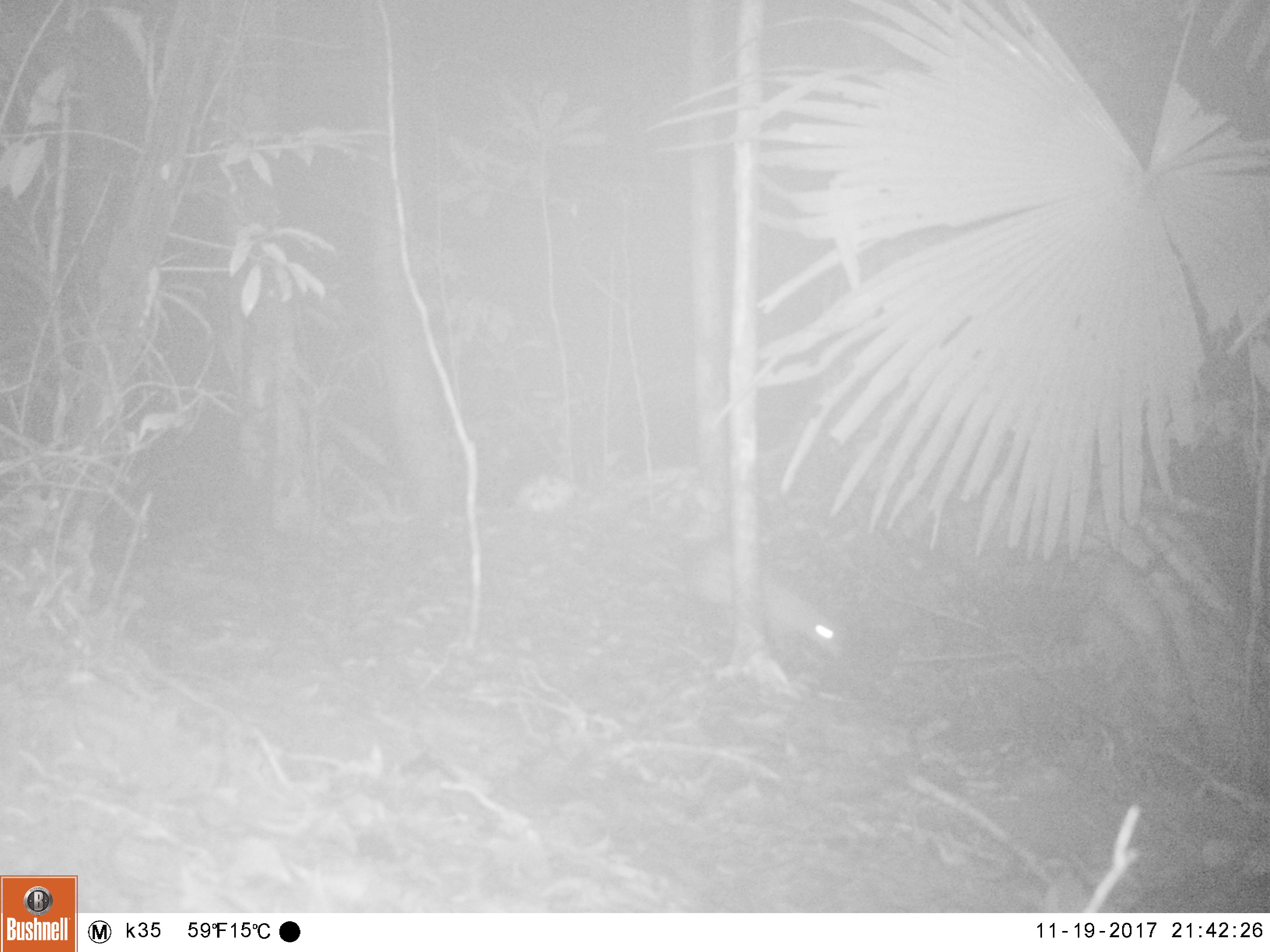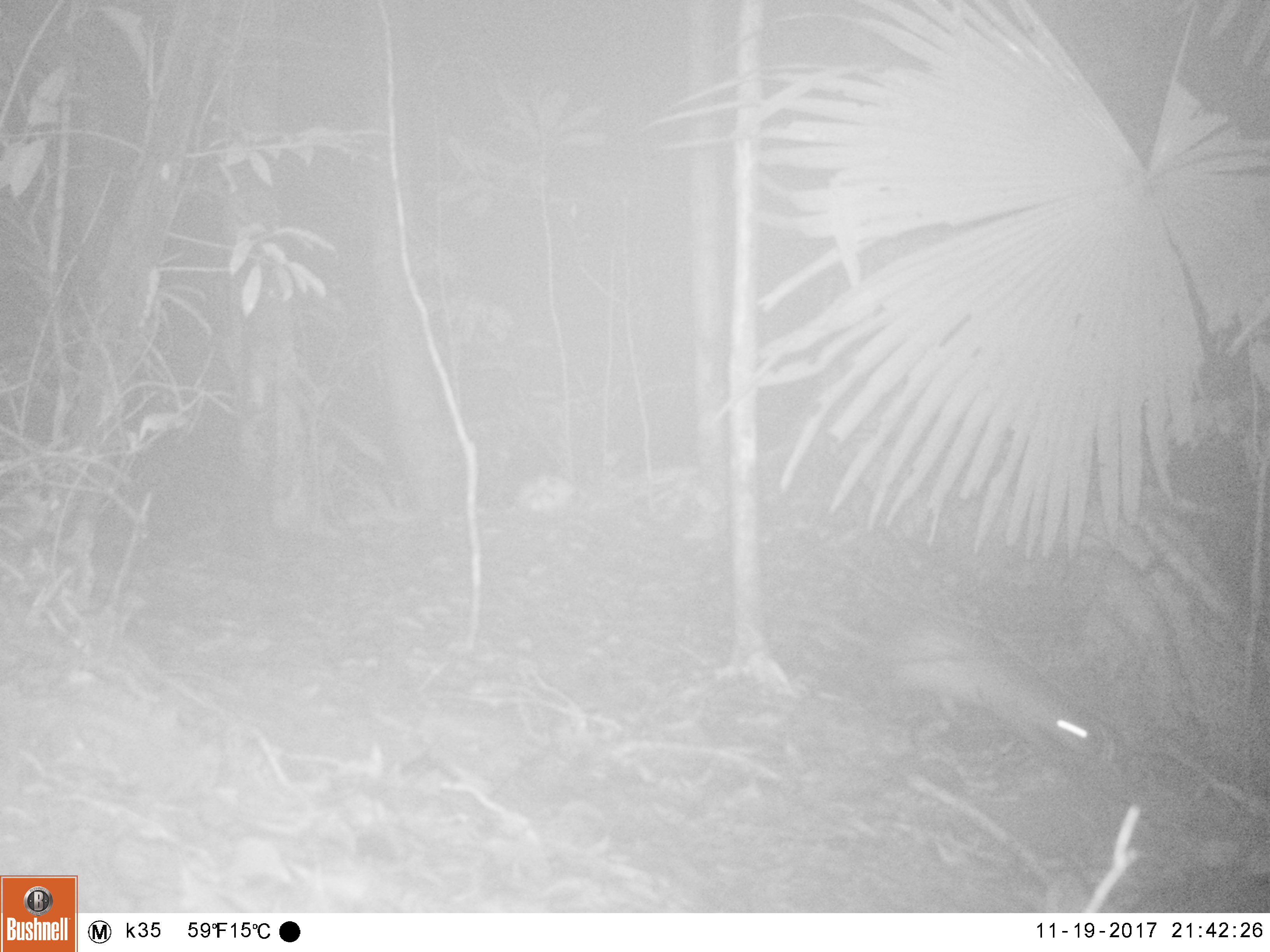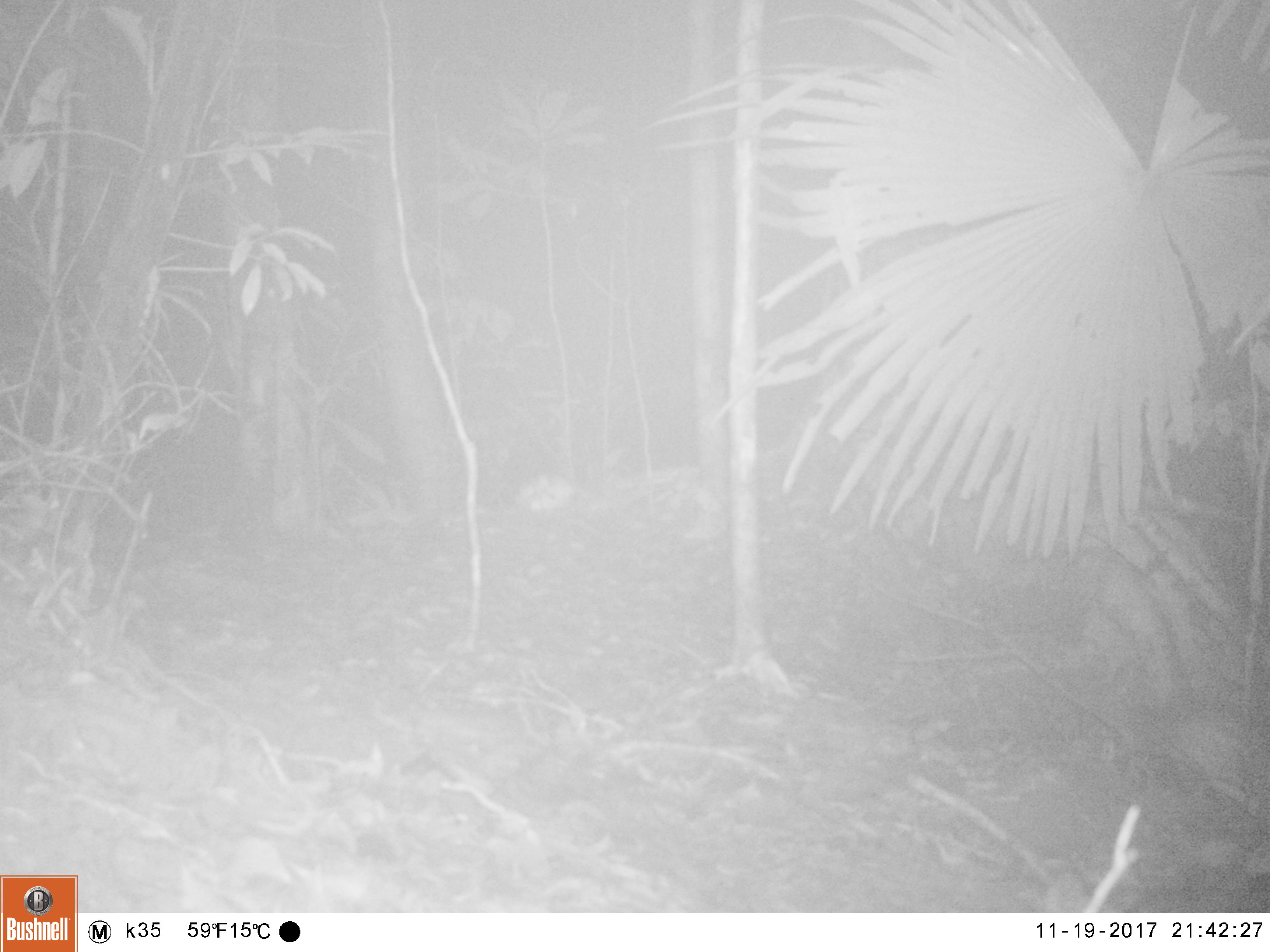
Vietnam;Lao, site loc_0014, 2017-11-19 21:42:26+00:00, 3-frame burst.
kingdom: Animalia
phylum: Chordata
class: Mammalia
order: Rodentia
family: Hystricidae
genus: Atherurus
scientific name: Atherurus macrourus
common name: asiatic brush-tailed porcupine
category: asiatic brush tailed porcupine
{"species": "asiatic brush tailed porcupine (asiatic brush-tailed porcupine) (Atherurus macrourus)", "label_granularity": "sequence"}